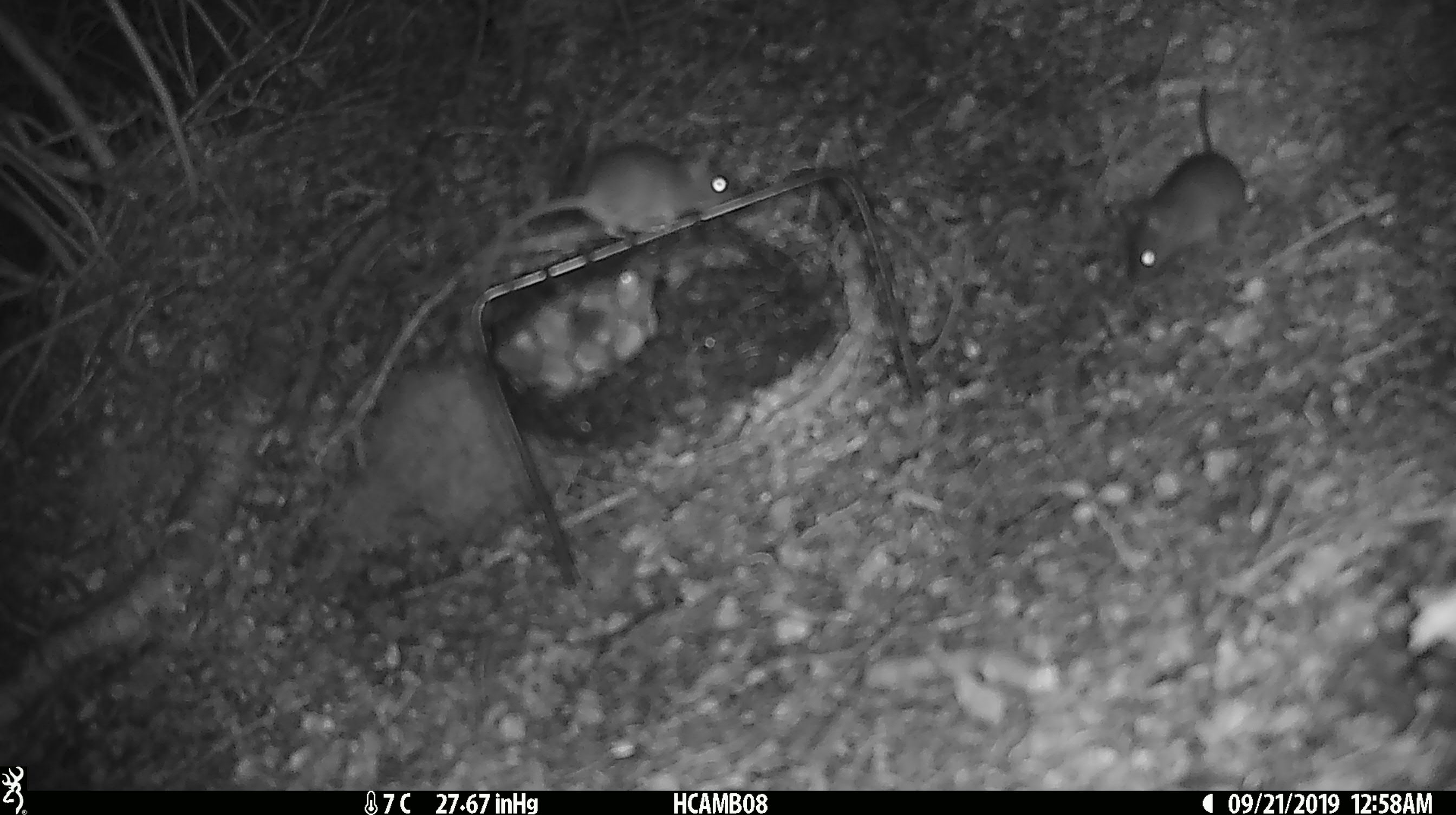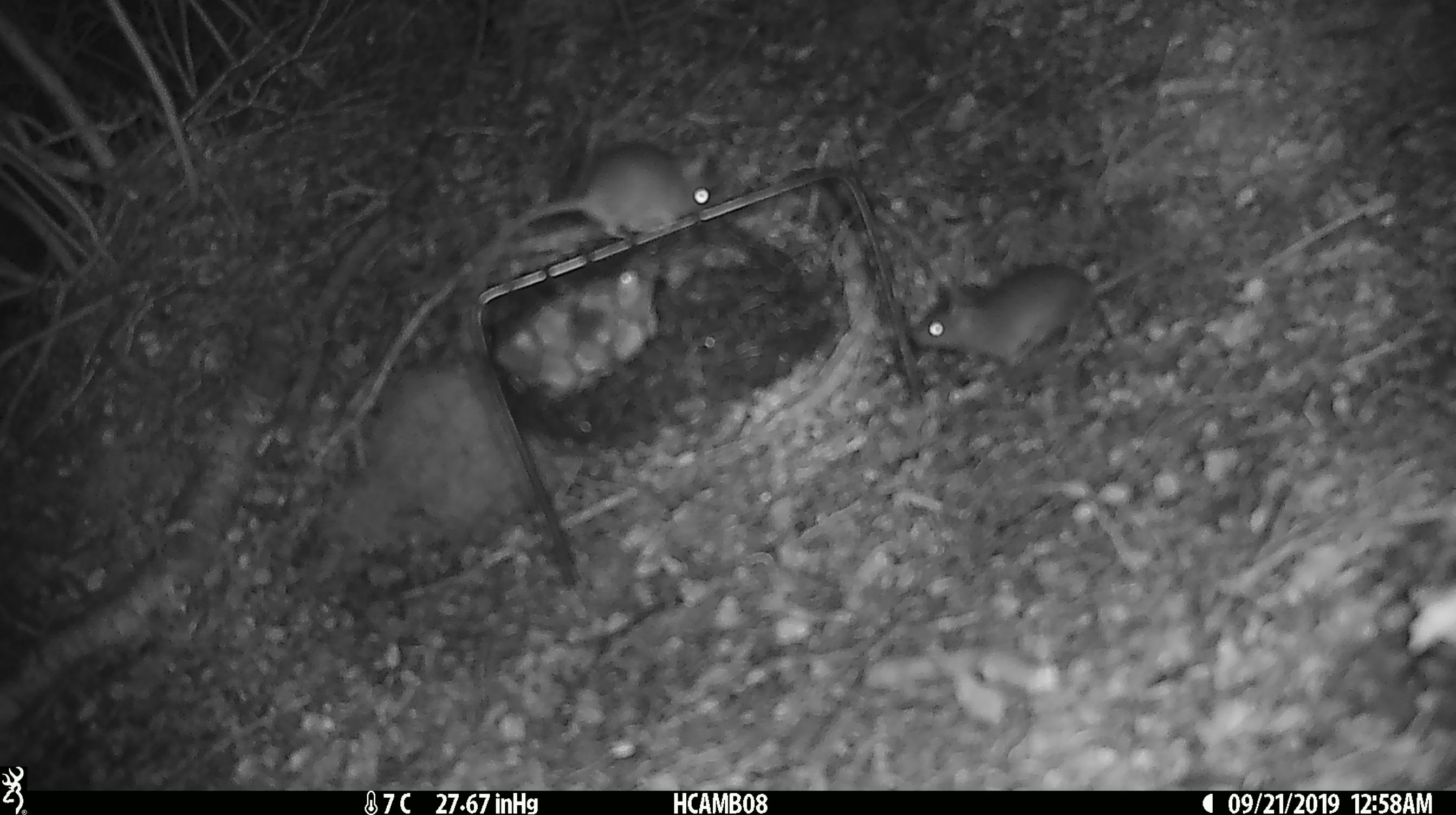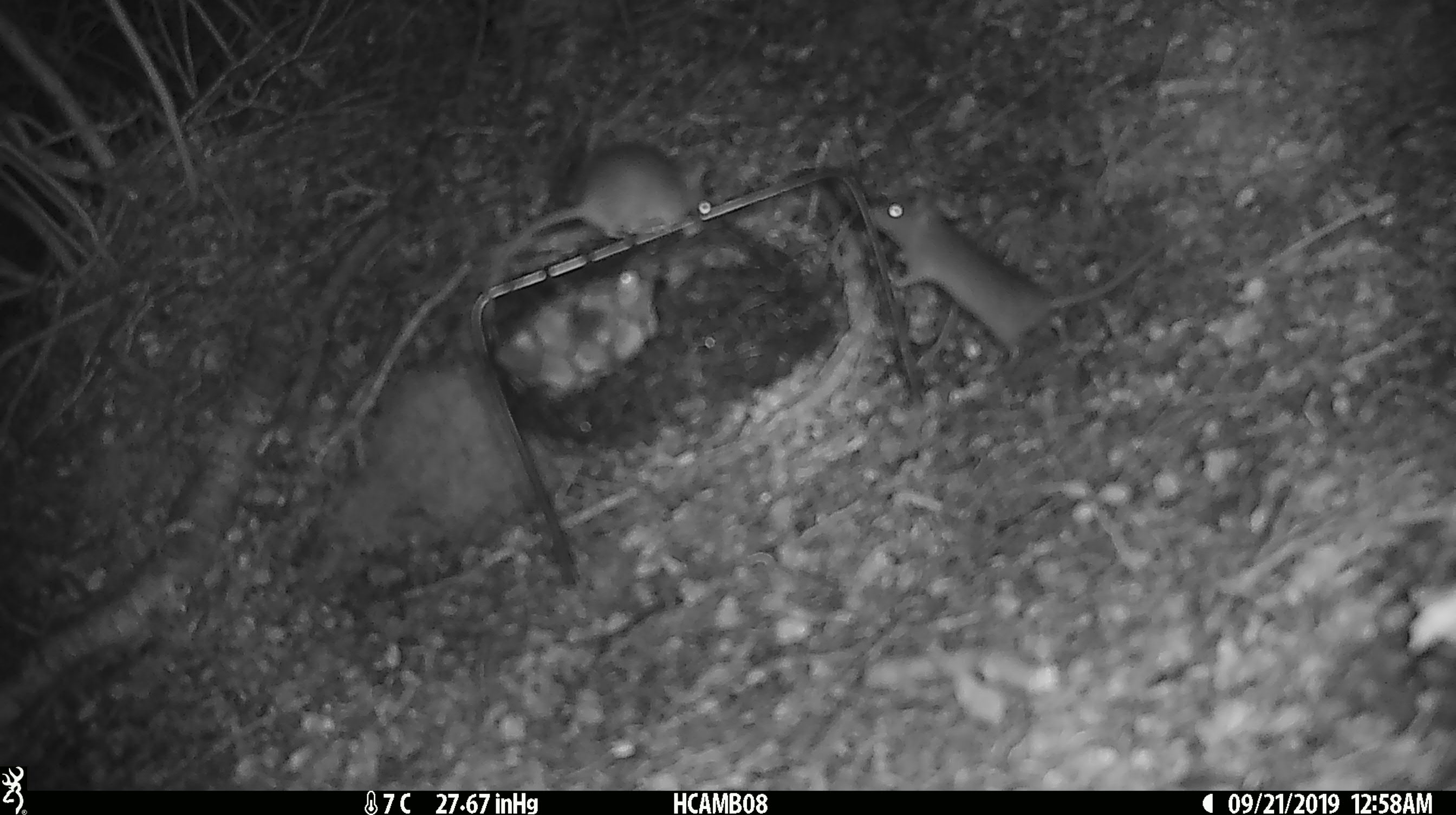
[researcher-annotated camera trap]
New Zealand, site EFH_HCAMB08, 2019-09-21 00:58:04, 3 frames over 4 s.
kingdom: Animalia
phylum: Chordata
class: Mammalia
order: Rodentia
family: Muridae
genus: Mus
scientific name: Mus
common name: mouse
Mouse (Mus).